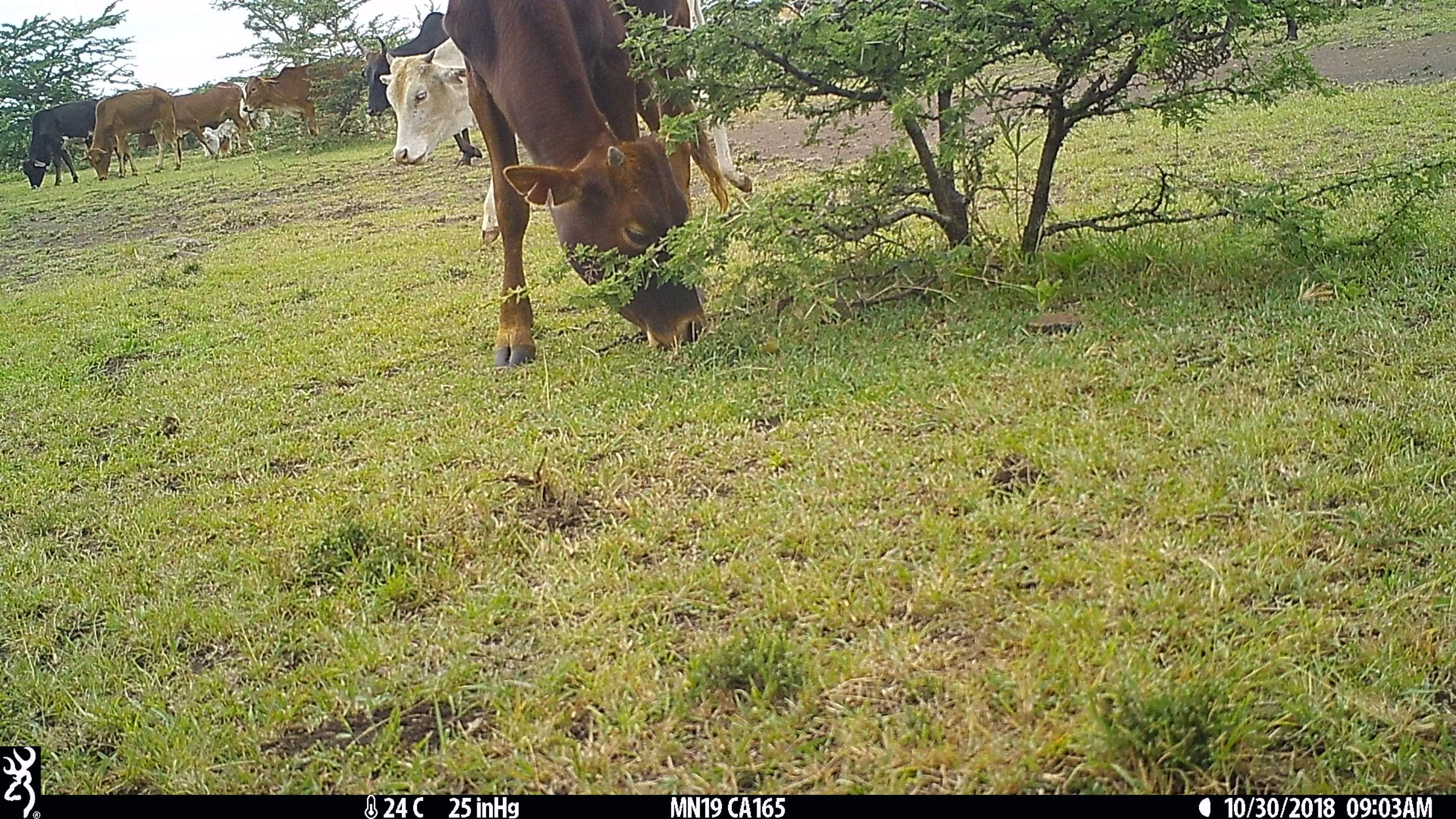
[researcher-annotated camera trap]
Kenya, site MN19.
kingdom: Animalia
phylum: Chordata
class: Mammalia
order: Artiodactyla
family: Bovidae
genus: Bos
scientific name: Bos taurus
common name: cattle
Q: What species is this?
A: Cattle (Bos taurus).